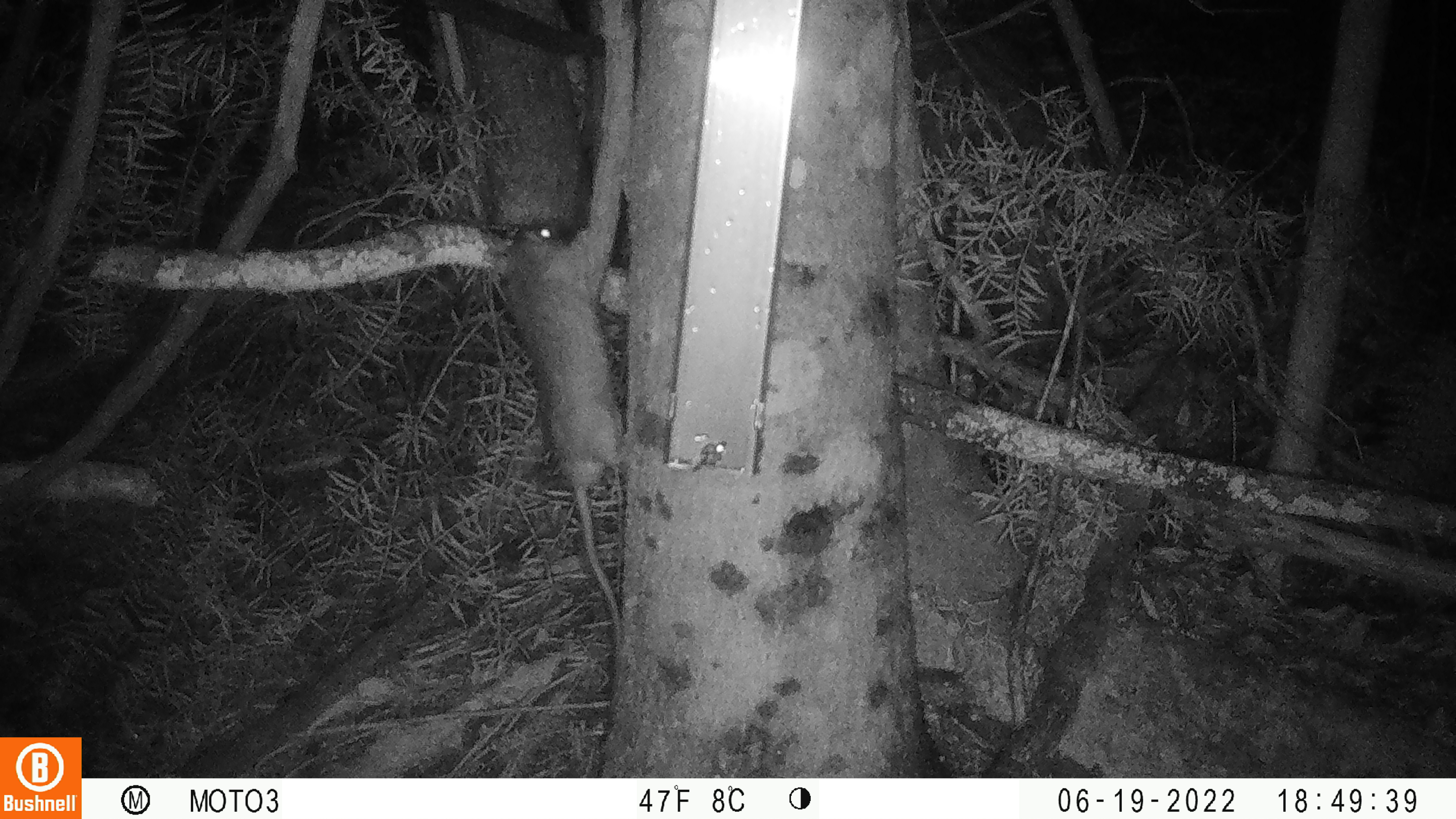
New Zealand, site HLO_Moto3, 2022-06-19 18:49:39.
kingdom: Animalia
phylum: Chordata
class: Mammalia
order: Rodentia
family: Muridae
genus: Rattus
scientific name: Rattus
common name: rat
Rat (Rattus).